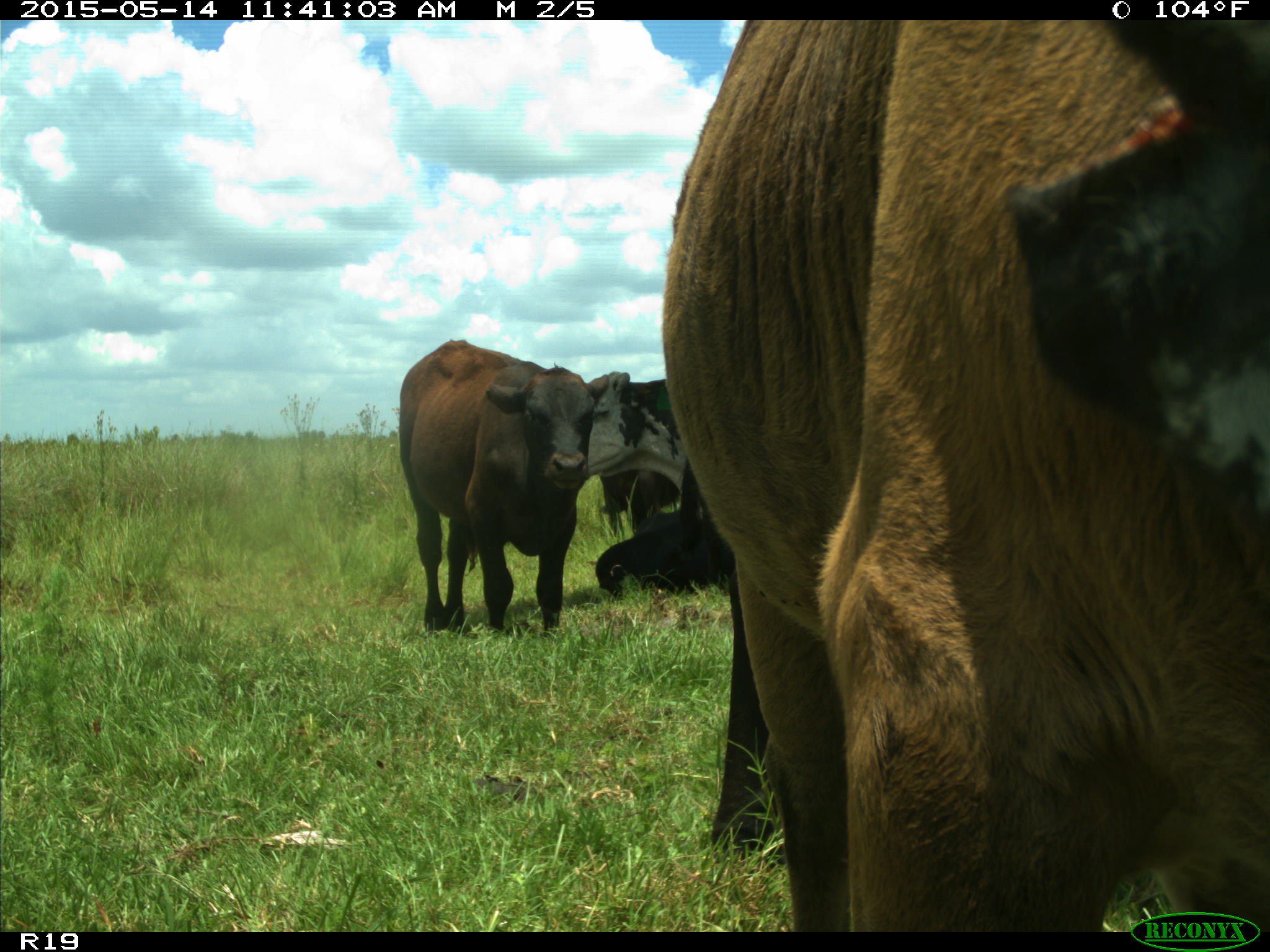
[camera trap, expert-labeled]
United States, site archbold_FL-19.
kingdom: Animalia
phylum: Chordata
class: Mammalia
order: Artiodactyla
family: Bovidae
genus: Bos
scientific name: Bos taurus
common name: domestic cow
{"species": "Bos taurus (domestic cow)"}